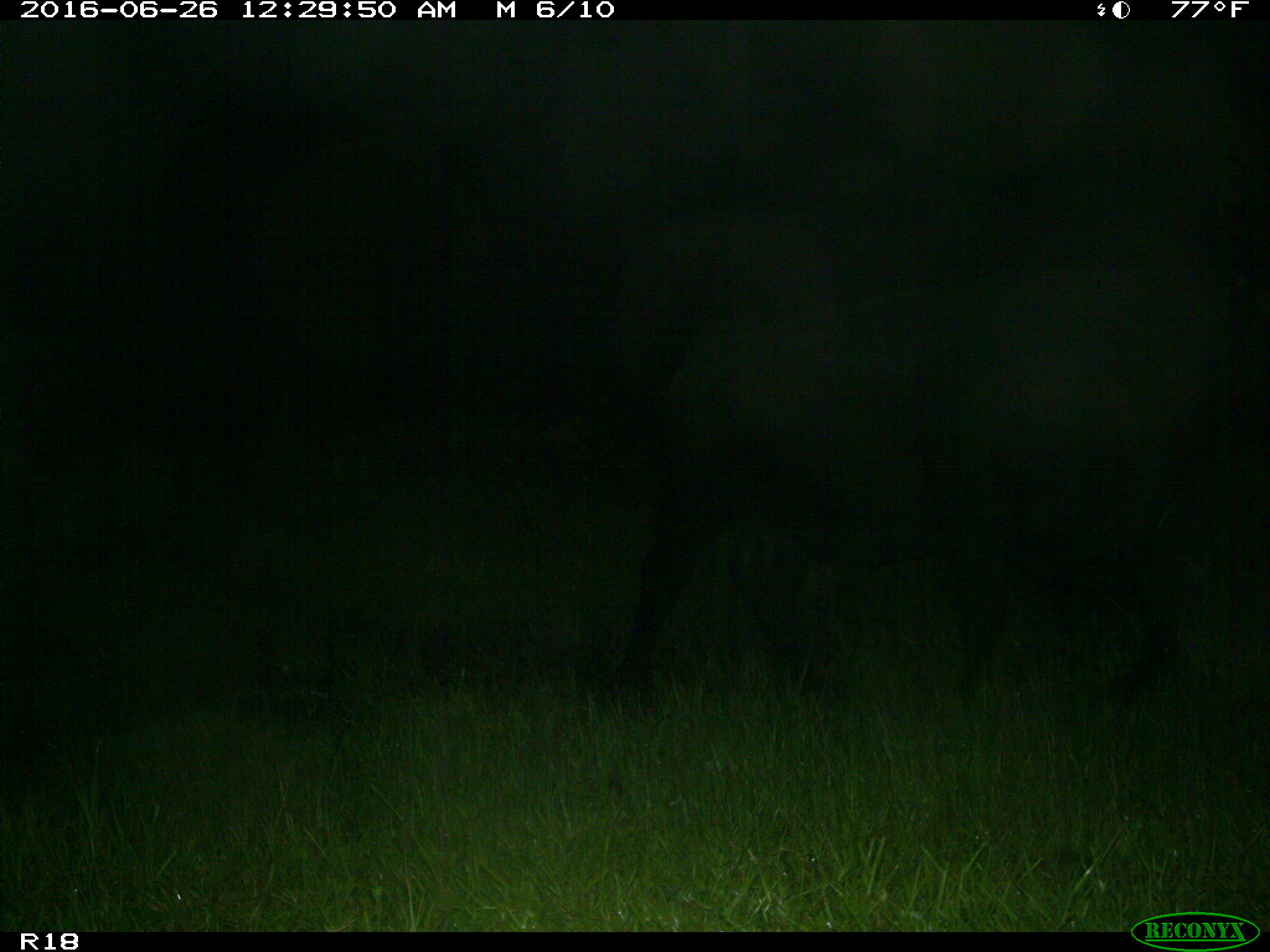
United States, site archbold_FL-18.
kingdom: Animalia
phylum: Chordata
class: Mammalia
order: Artiodactyla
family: Bovidae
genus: Bos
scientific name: Bos taurus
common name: domestic cow